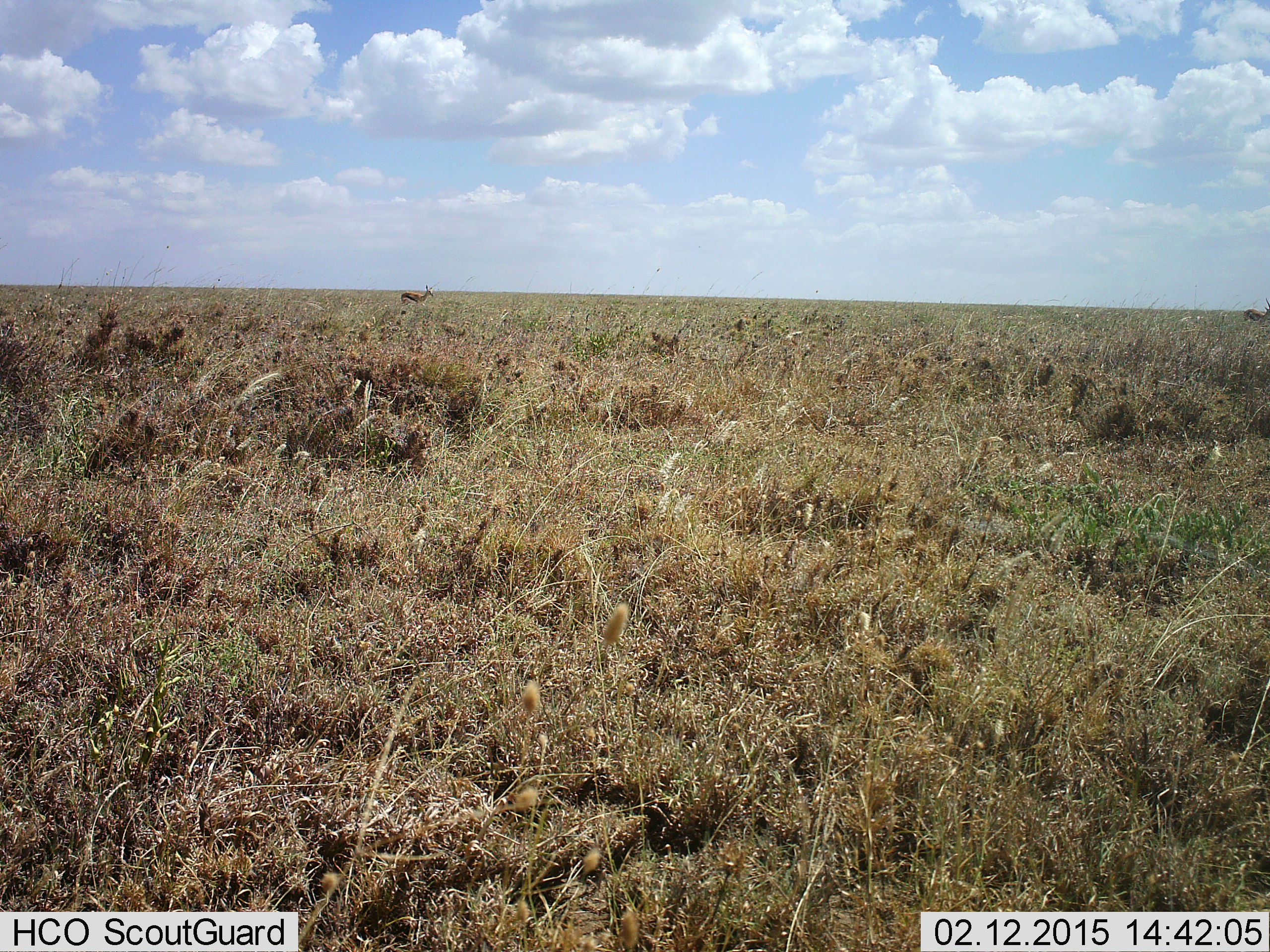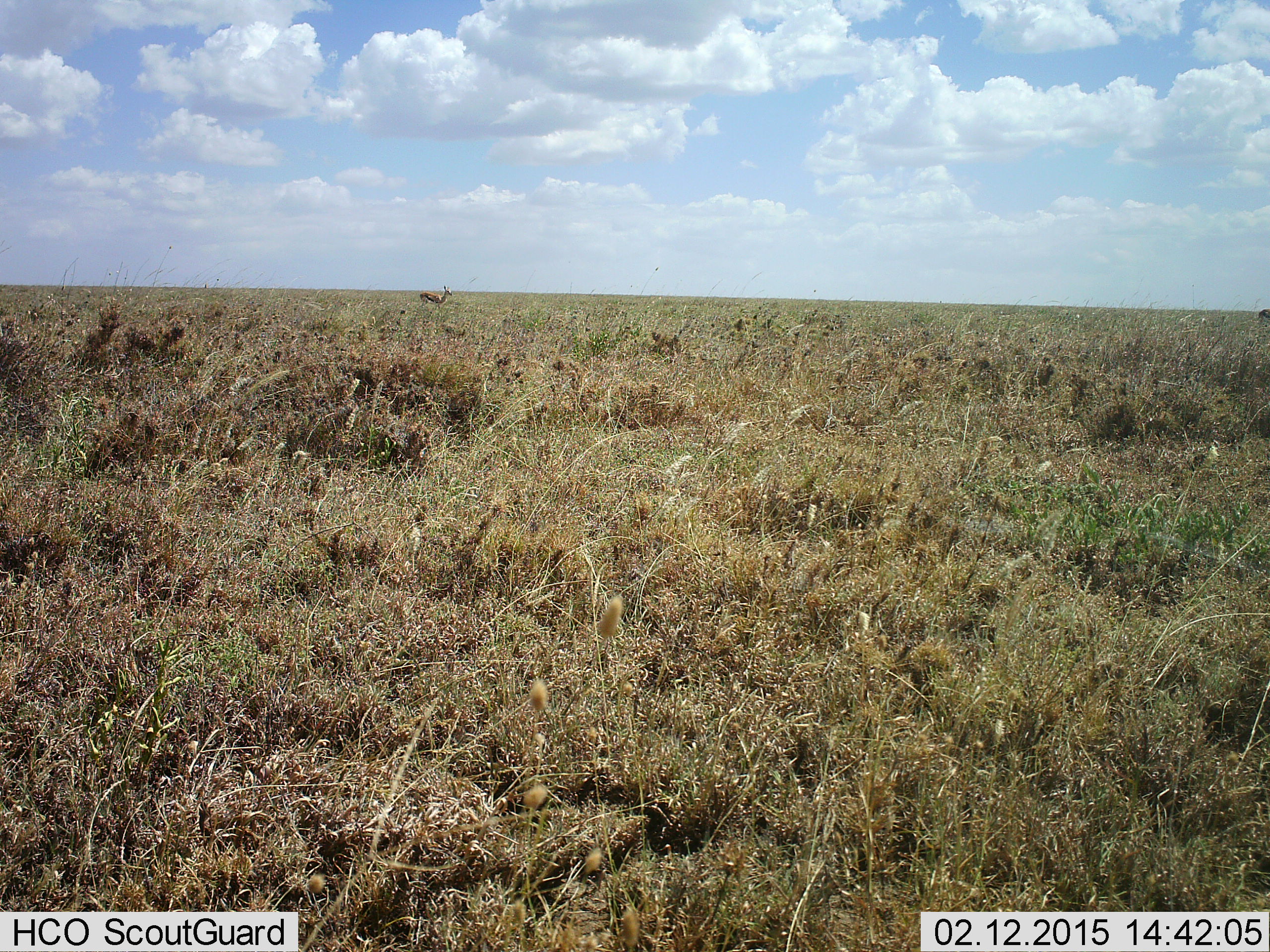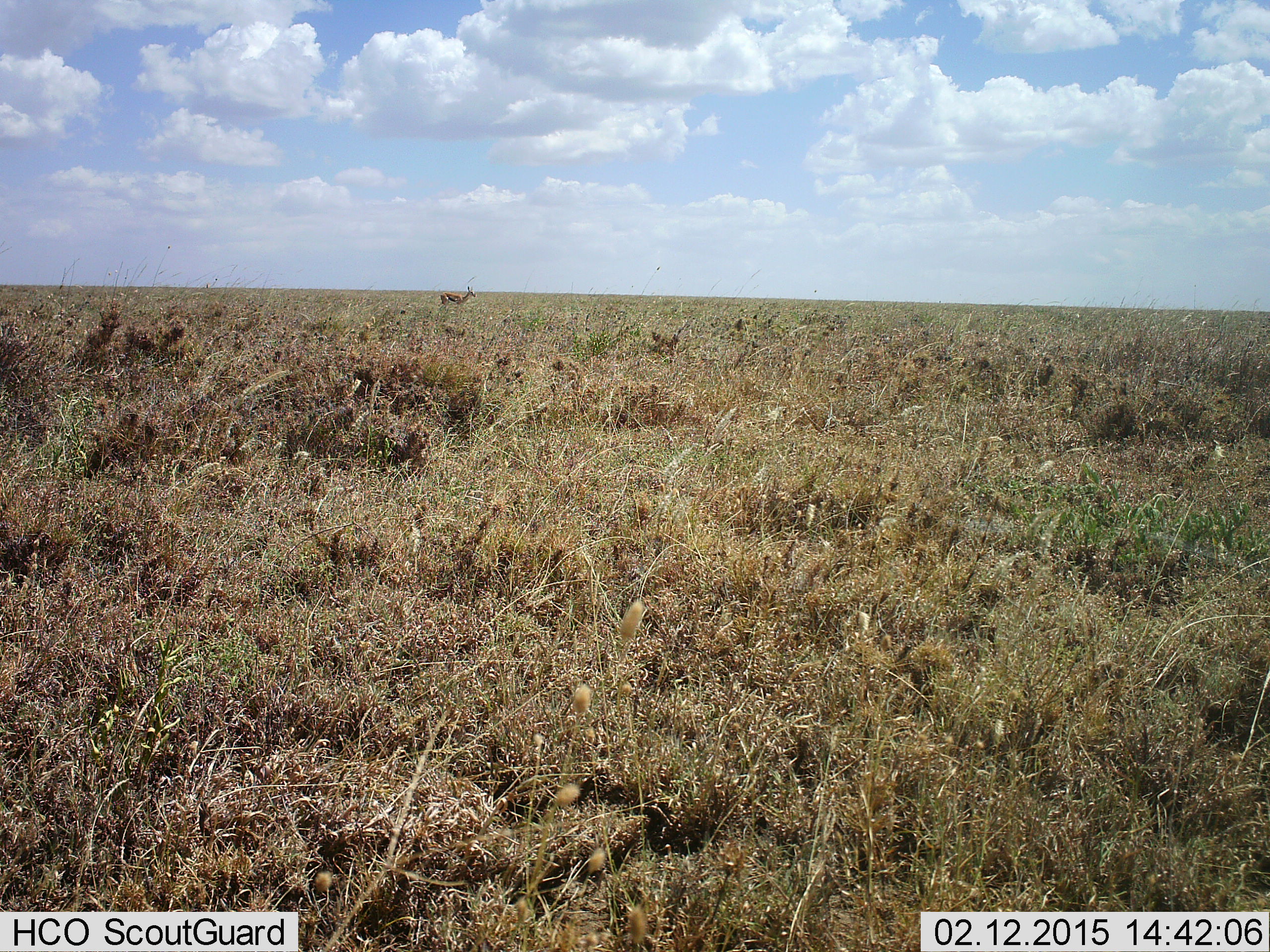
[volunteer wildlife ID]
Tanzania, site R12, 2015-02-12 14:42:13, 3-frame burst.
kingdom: Animalia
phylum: Chordata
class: Mammalia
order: Artiodactyla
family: Bovidae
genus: Eudorcas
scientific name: Eudorcas thomsonii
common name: thomson's gazelle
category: gazellethomsons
Gazellethomsons (thomson's gazelle) (Eudorcas thomsonii), count 2. Behavior (volunteer vote fractions): standing 10%, resting 0%, moving 90%, interacting 0%. Young present (vote fraction): 0%. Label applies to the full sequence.